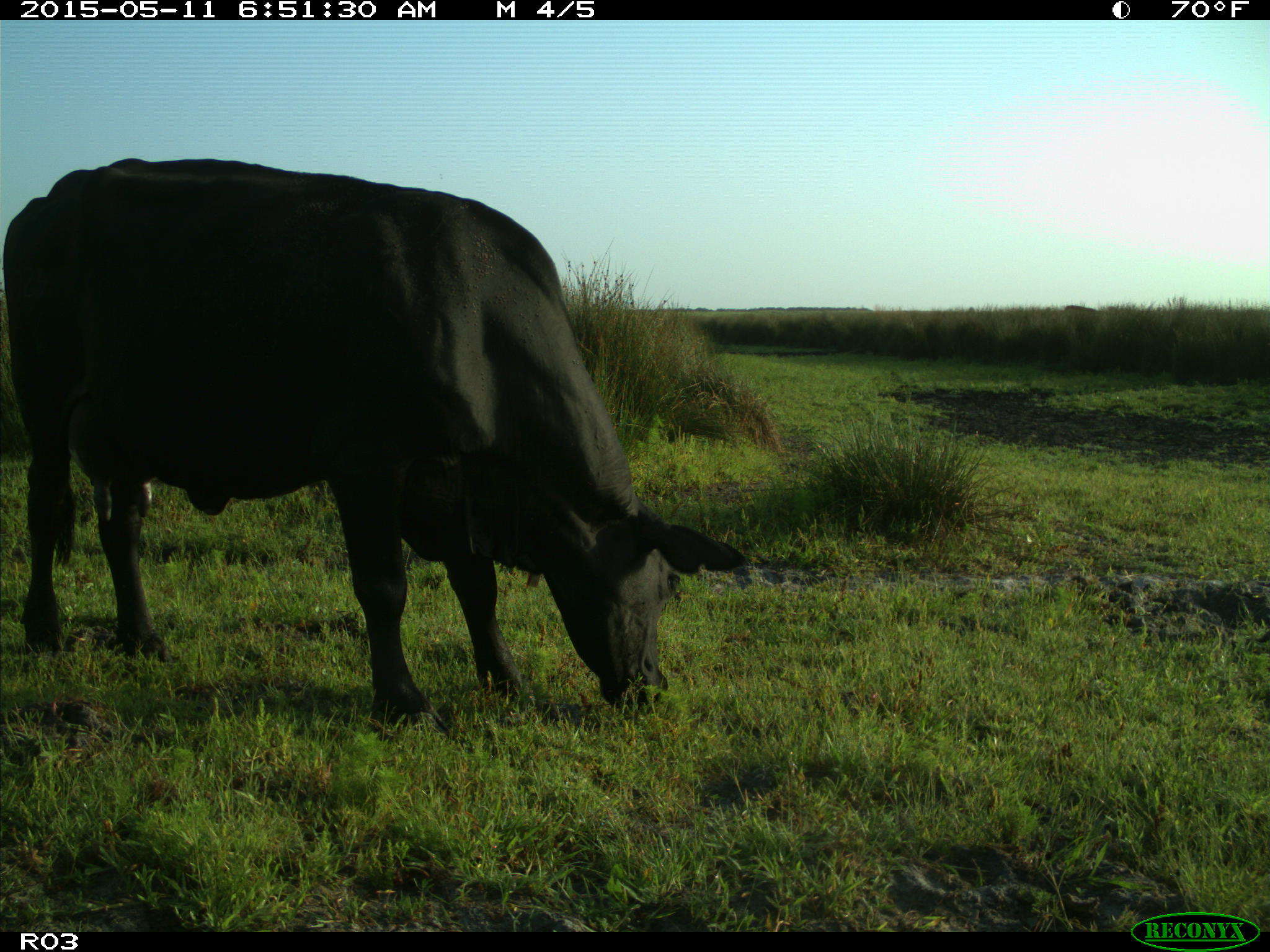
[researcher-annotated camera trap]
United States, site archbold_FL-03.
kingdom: Animalia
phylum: Chordata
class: Mammalia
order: Artiodactyla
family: Bovidae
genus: Bos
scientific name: Bos taurus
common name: domestic cow